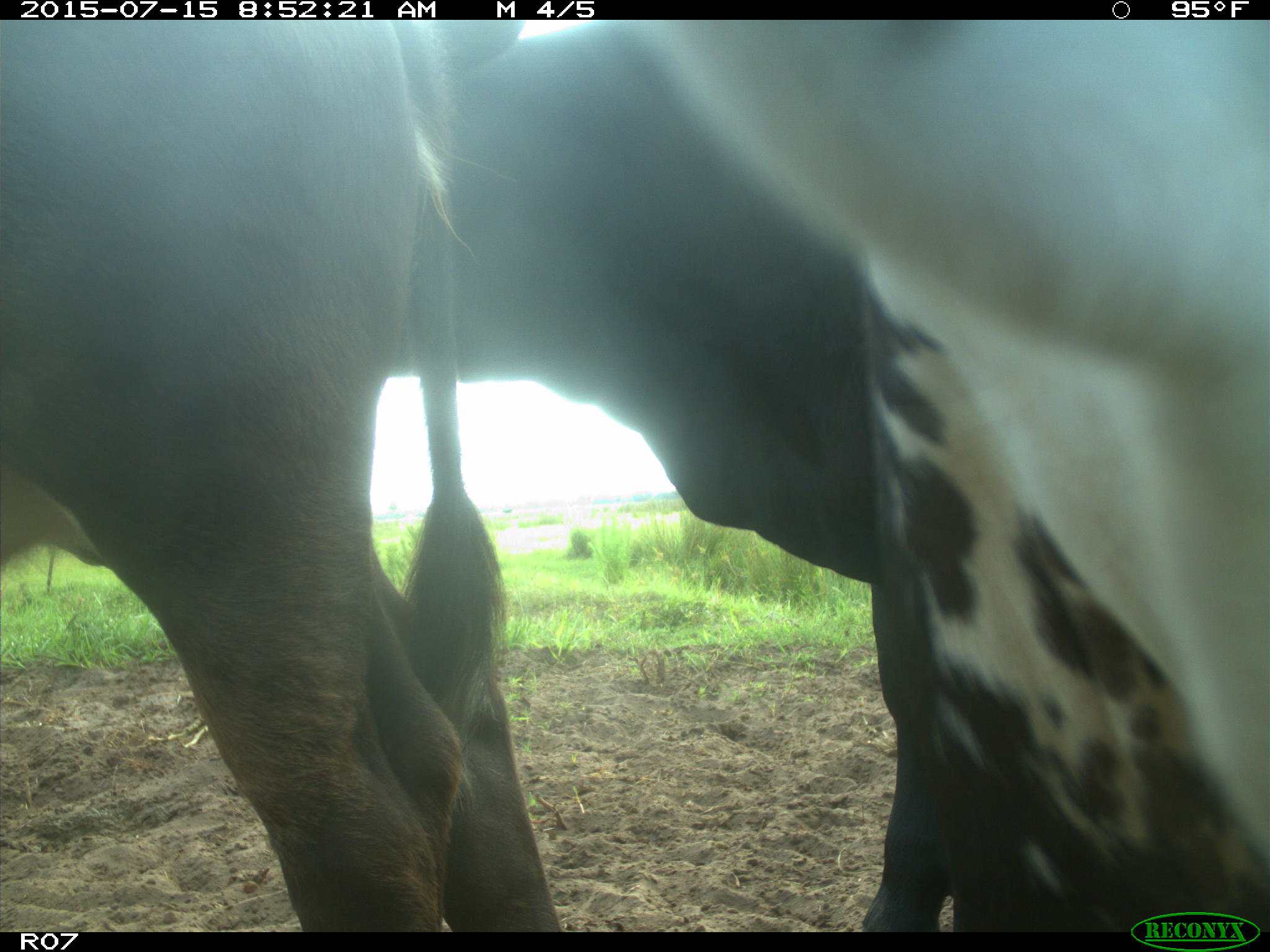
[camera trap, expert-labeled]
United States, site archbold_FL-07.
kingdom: Animalia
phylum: Chordata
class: Mammalia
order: Artiodactyla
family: Bovidae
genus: Bos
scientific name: Bos taurus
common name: domestic cow